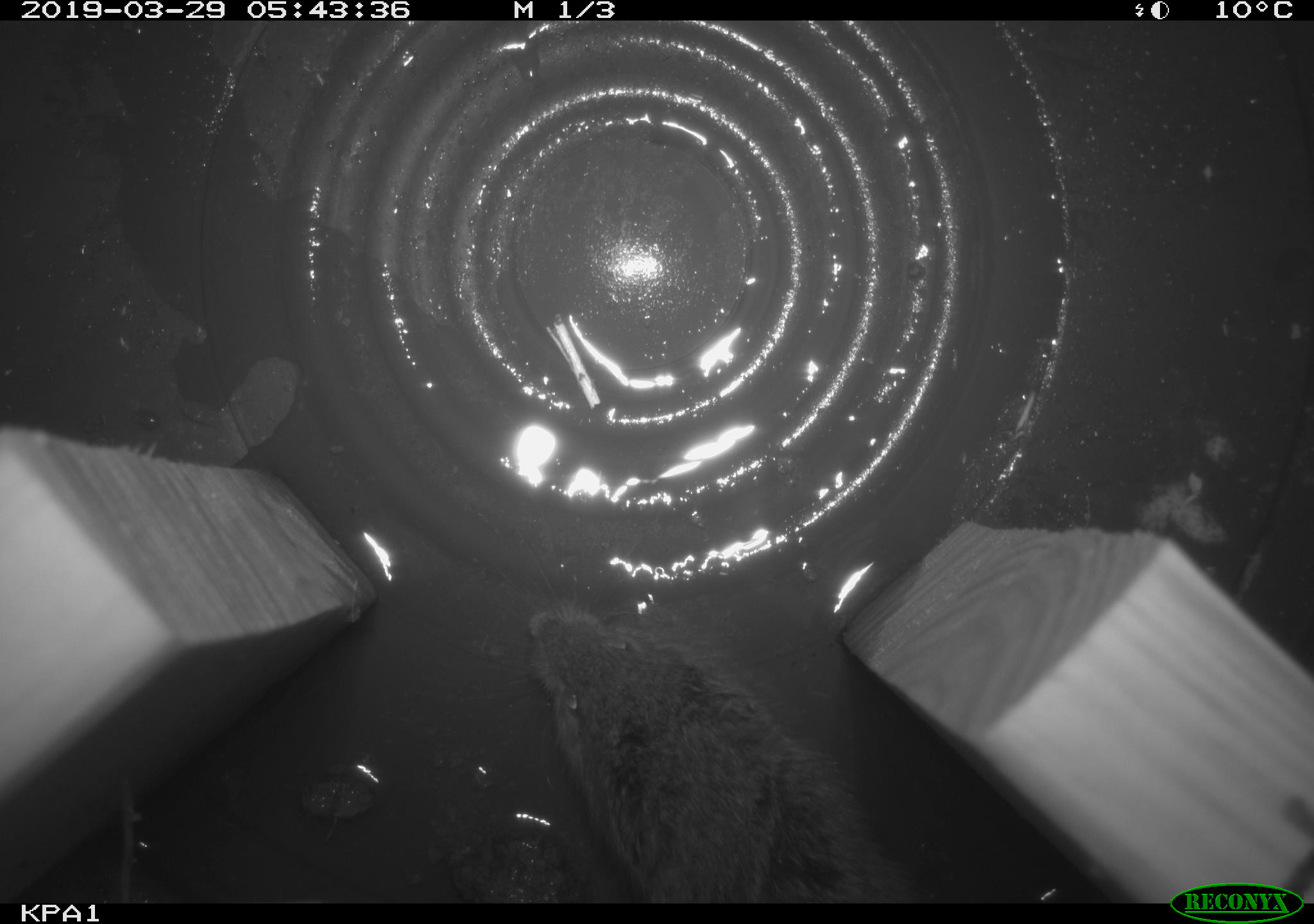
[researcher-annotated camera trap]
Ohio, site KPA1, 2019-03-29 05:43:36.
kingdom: Animalia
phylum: Chordata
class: Mammalia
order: Rodentia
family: Cricetidae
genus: Microtus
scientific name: Microtus pennsylvanicus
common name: meadow vole